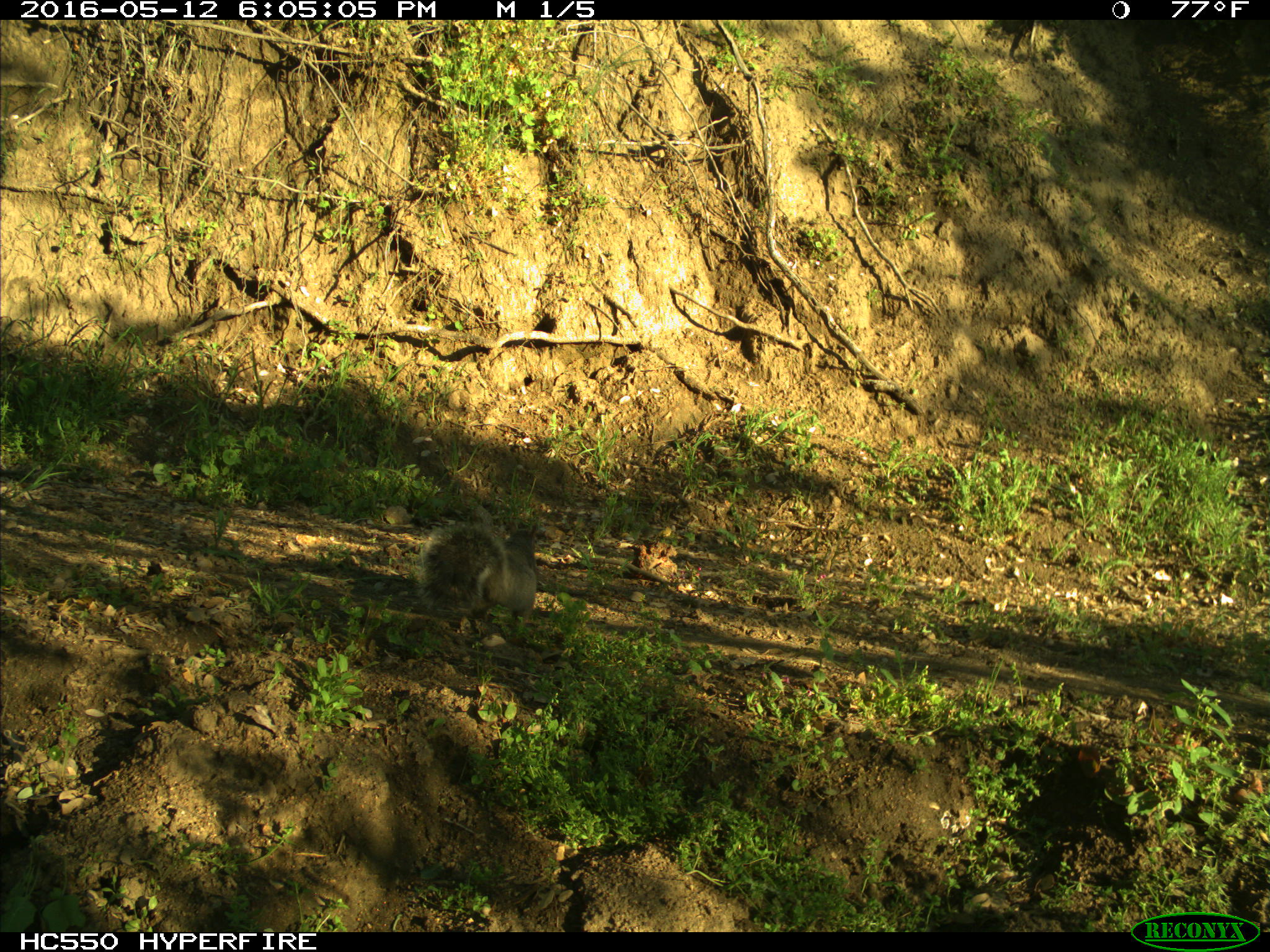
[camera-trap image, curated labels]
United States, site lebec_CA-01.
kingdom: Animalia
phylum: Chordata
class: Mammalia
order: Rodentia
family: Sciuridae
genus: Sciurus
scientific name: Sciurus carolinensis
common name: eastern gray squirrel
Sciurus carolinensis (eastern gray squirrel).